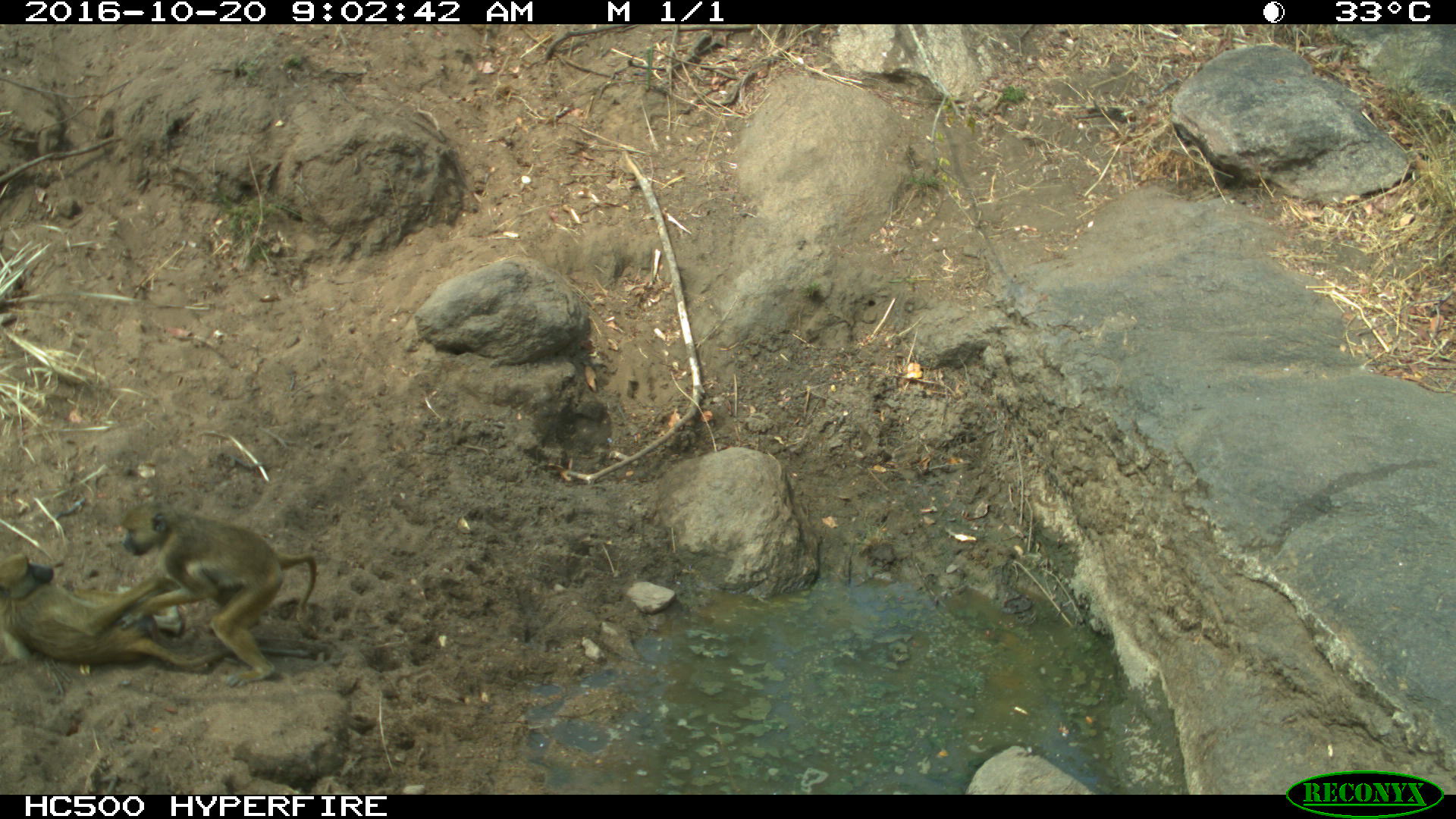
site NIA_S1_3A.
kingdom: Animalia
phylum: Chordata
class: Mammalia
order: Primates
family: Cercopithecidae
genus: Papio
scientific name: Papio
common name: baboon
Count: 2.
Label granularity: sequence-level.